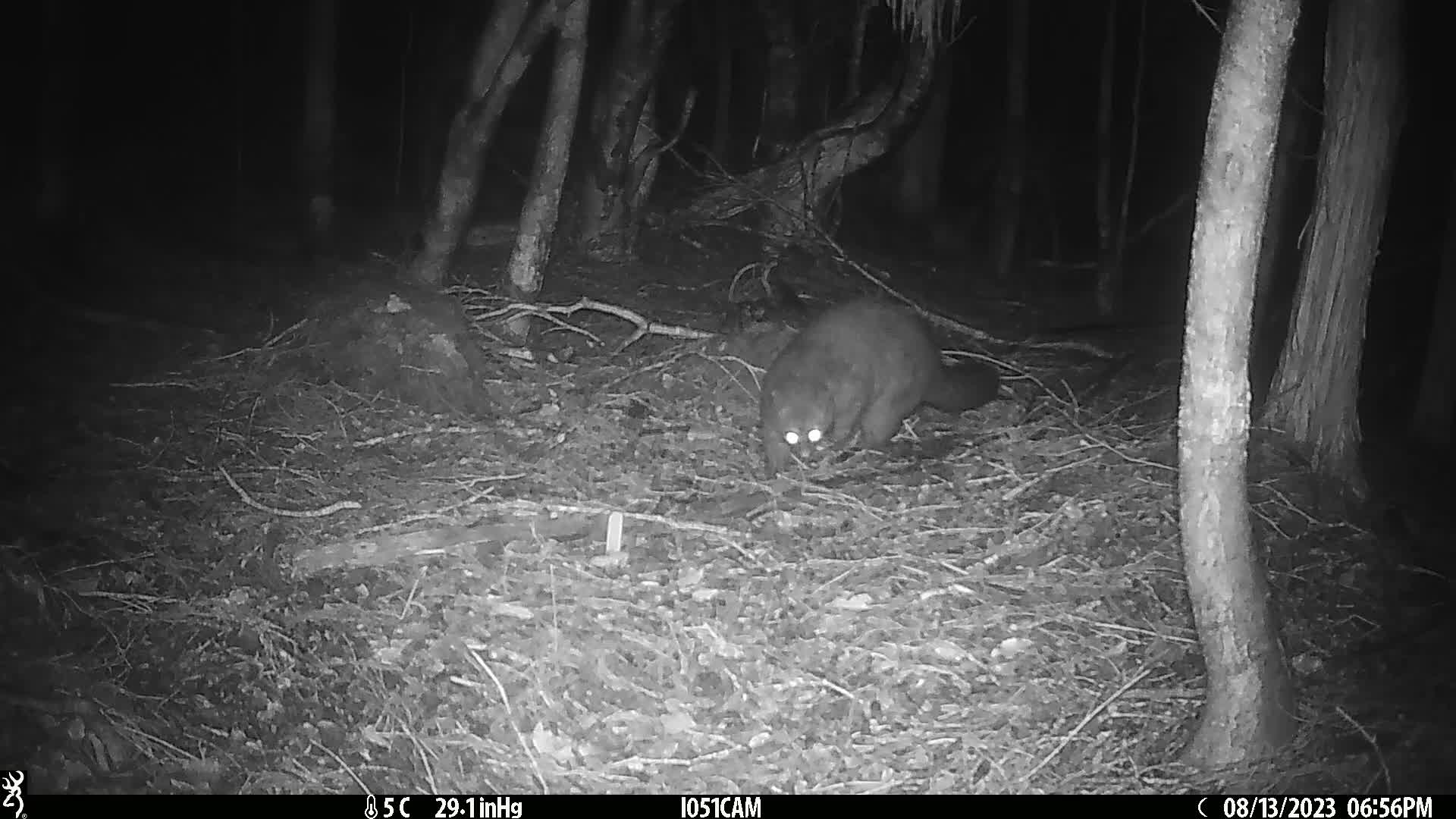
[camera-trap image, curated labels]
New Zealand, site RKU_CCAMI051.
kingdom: Animalia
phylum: Chordata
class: Mammalia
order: Diprotodontia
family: Phalangeridae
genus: Trichosurus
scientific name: Trichosurus vulpecula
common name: common brushtail possum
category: possum